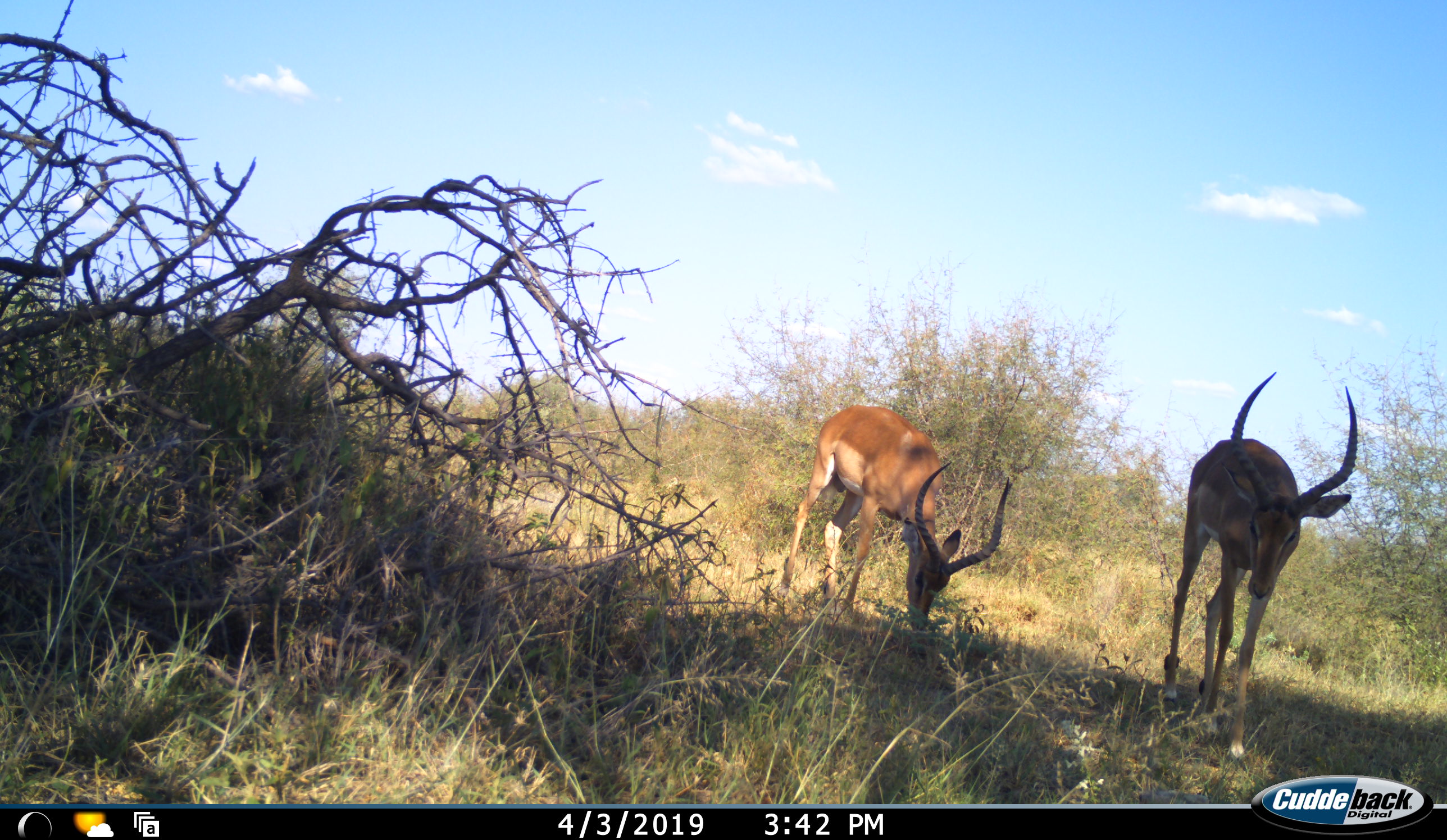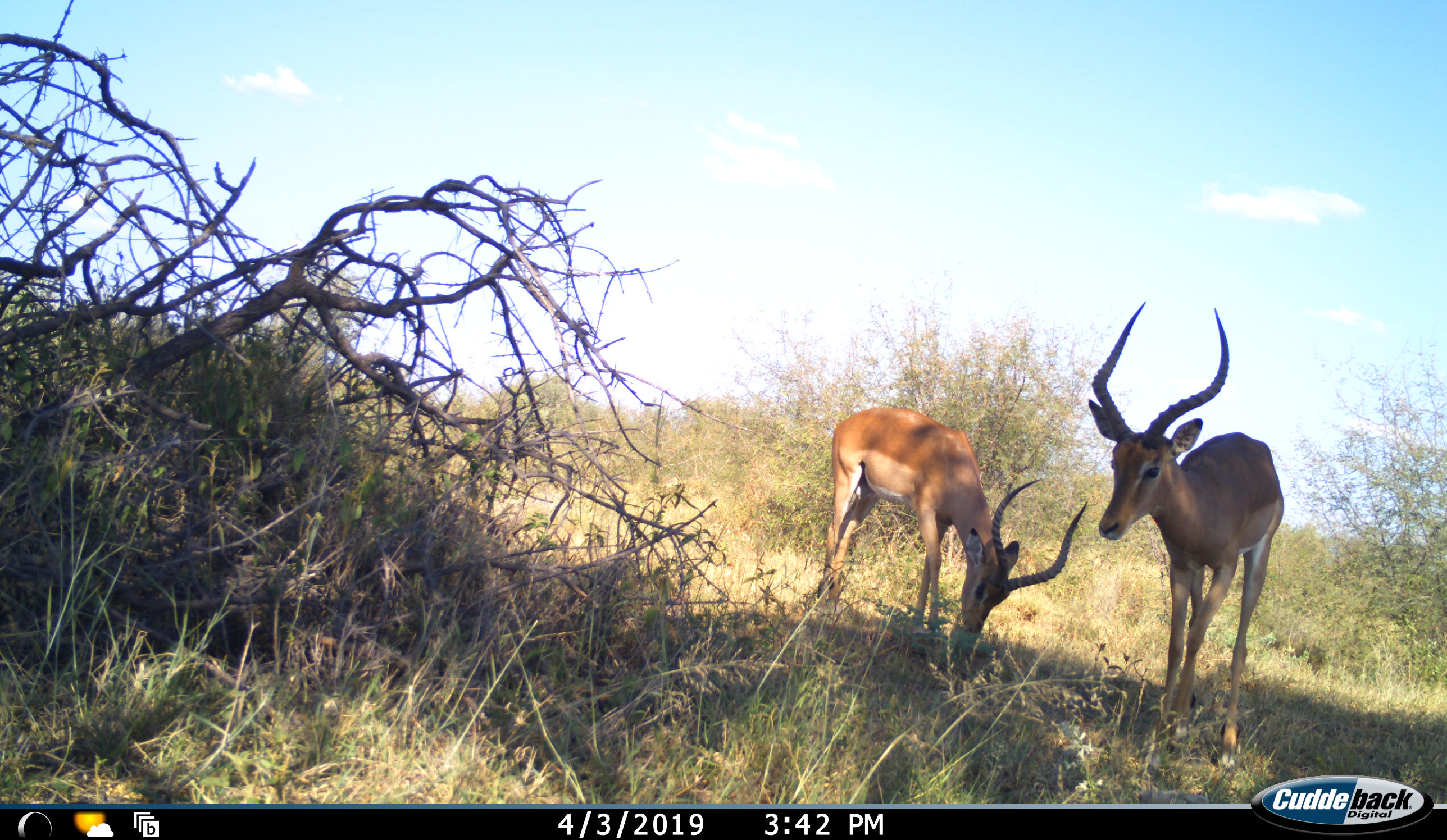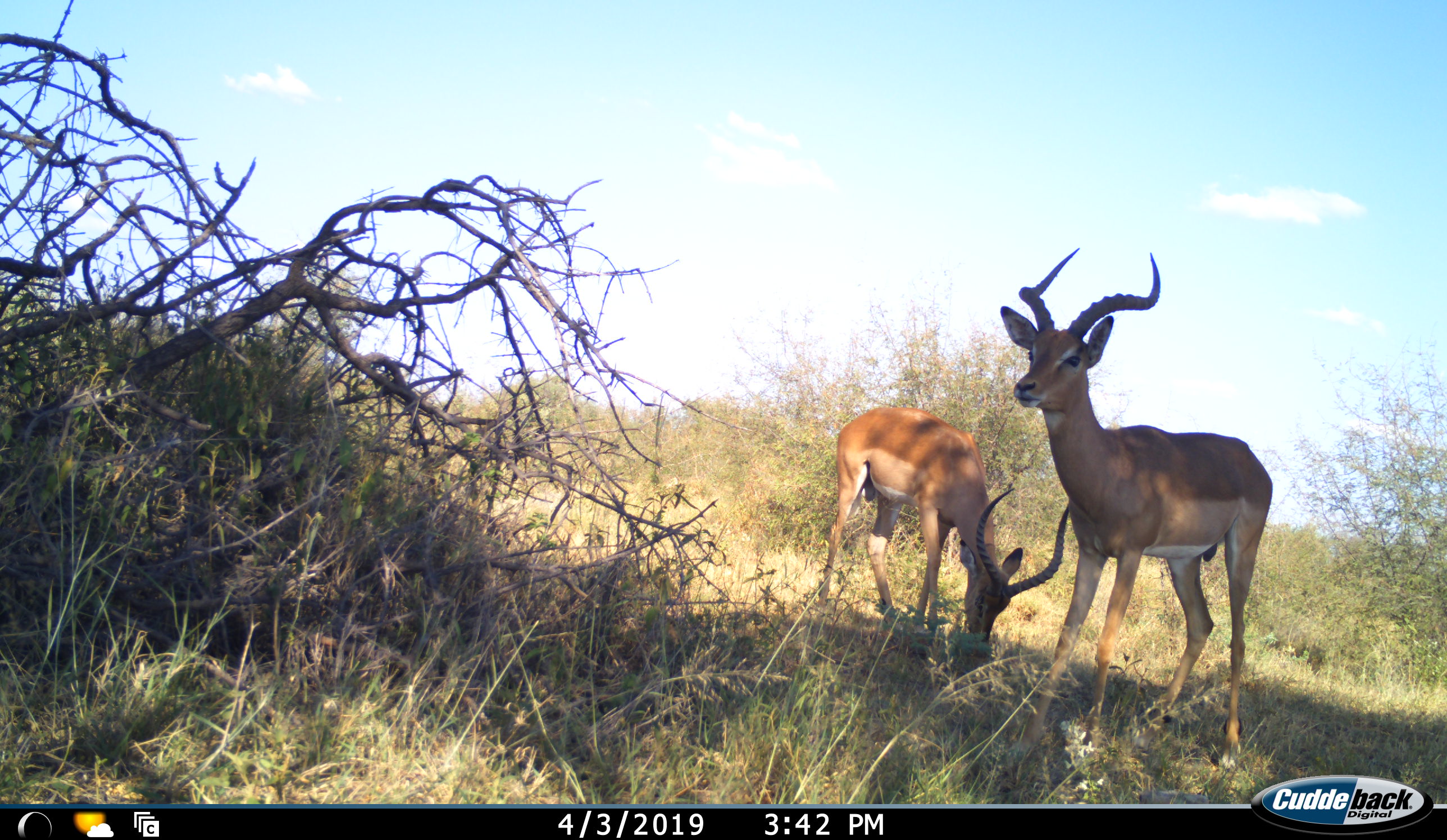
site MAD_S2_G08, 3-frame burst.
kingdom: Animalia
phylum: Chordata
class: Mammalia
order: Artiodactyla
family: Bovidae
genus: Aepyceros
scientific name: Aepyceros melampus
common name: impala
Impala (Aepyceros melampus), count 2. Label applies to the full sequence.